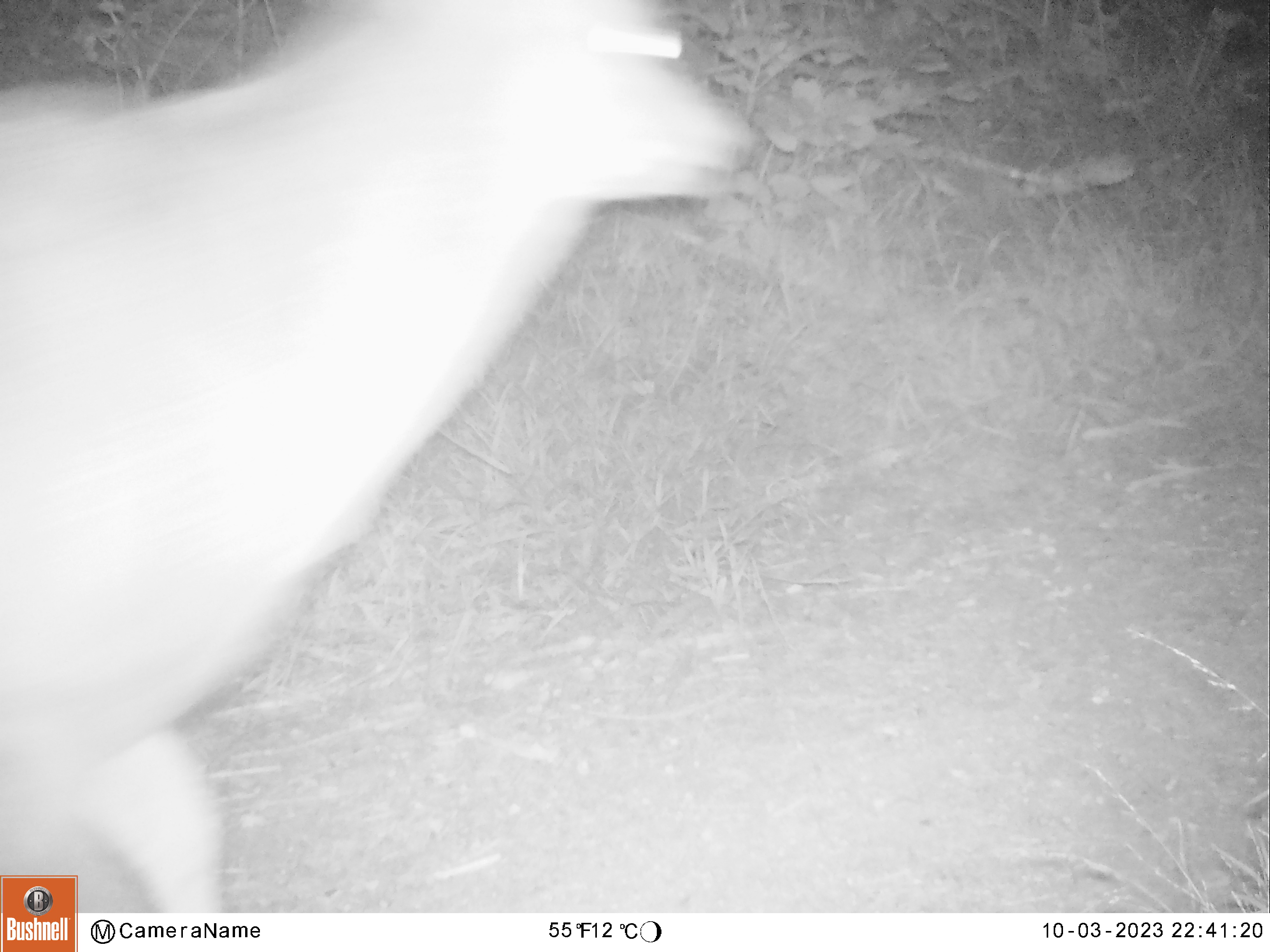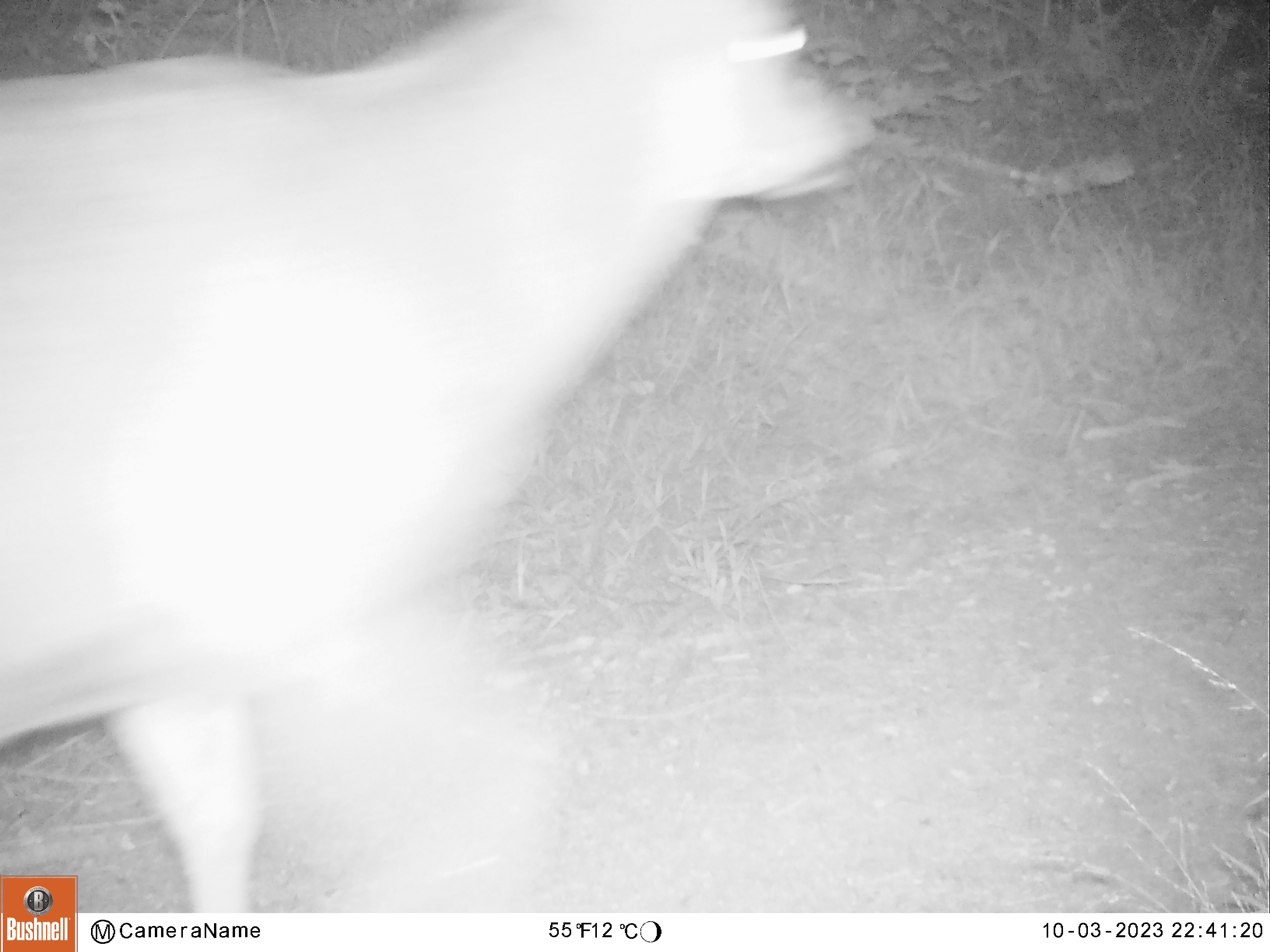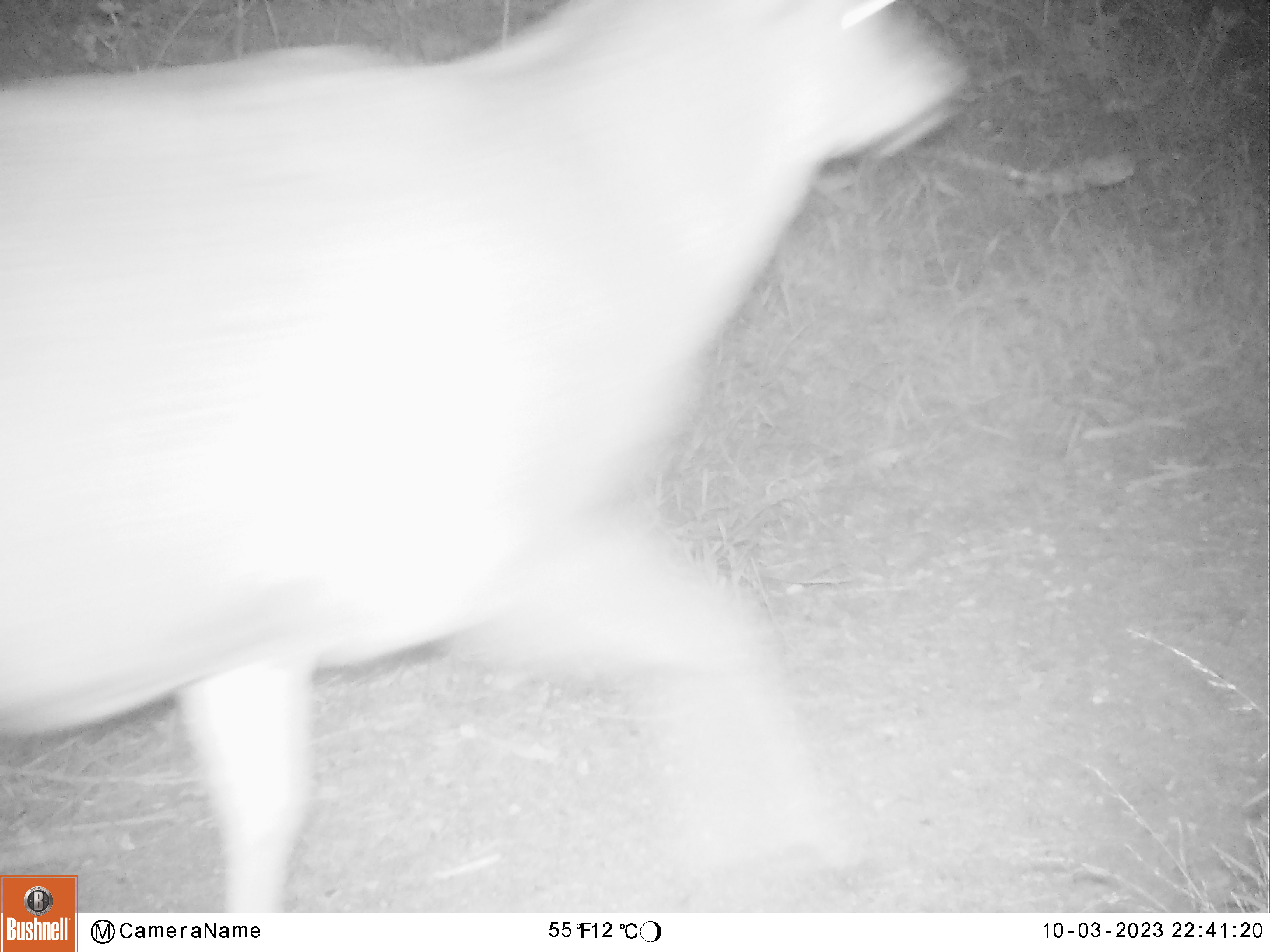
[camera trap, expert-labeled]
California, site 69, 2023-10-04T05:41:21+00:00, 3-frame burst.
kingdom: Animalia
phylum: Chordata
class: Mammalia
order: Artiodactyla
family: Cervidae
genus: Odocoileus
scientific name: Odocoileus hemionus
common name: mule deer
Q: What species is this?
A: Mule deer (Odocoileus hemionus).